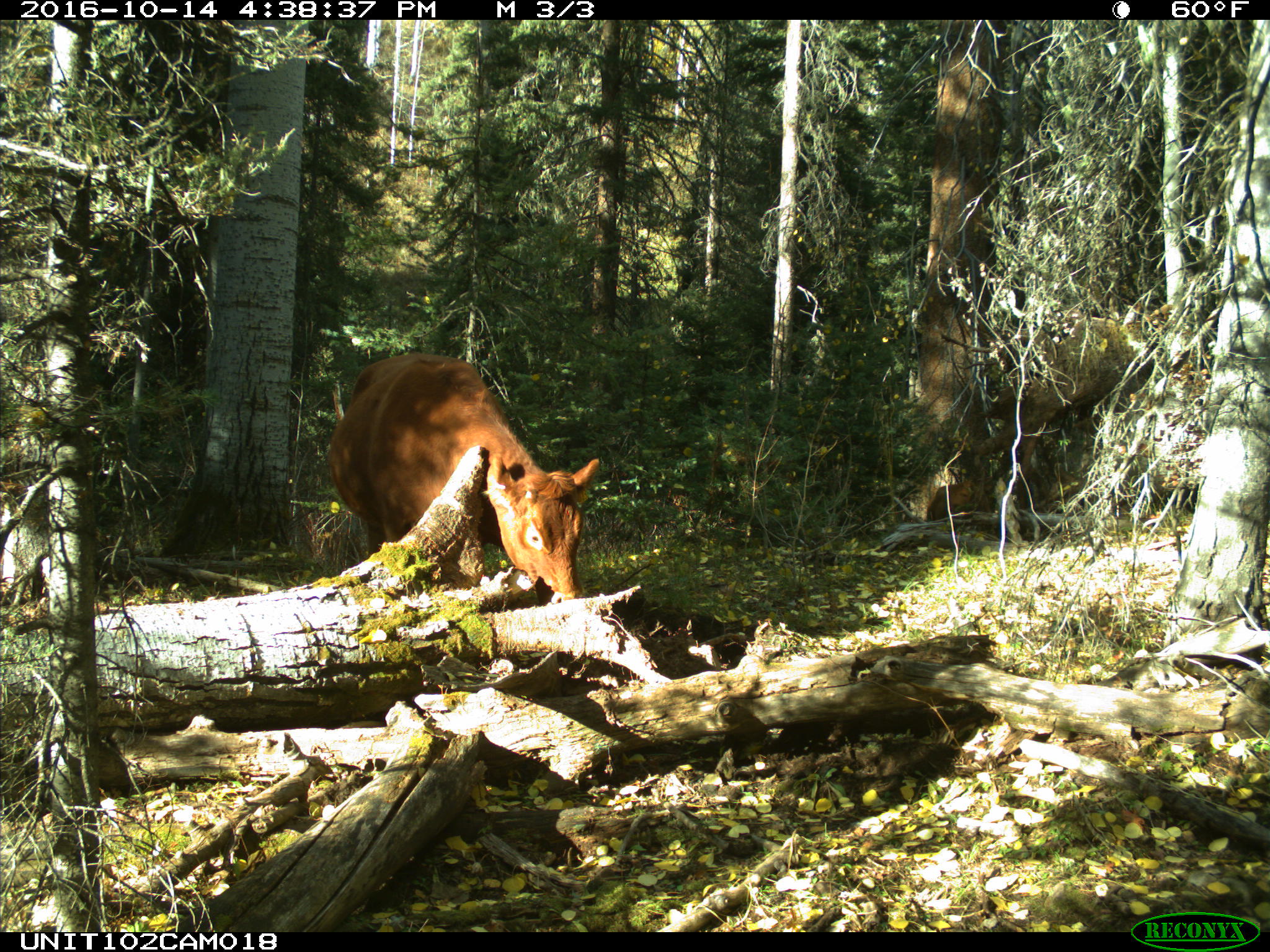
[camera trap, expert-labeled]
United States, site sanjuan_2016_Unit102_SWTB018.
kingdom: Animalia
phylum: Chordata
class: Mammalia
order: Artiodactyla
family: Bovidae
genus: Bos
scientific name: Bos taurus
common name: domestic cow